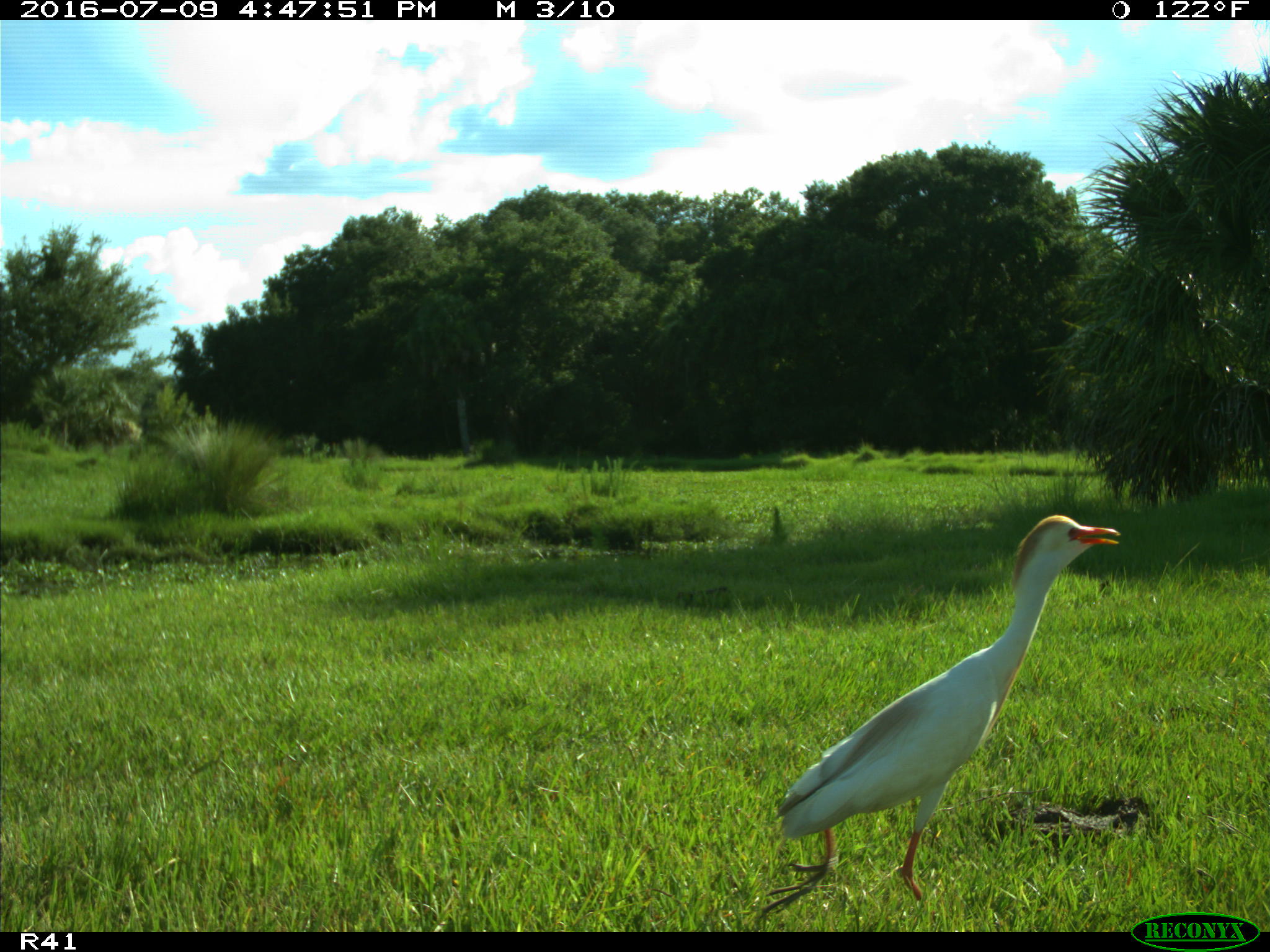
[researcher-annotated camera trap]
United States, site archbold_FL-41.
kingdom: Animalia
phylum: Chordata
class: Aves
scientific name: Aves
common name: birds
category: unidentified bird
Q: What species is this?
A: Unidentified bird (birds) (Aves).